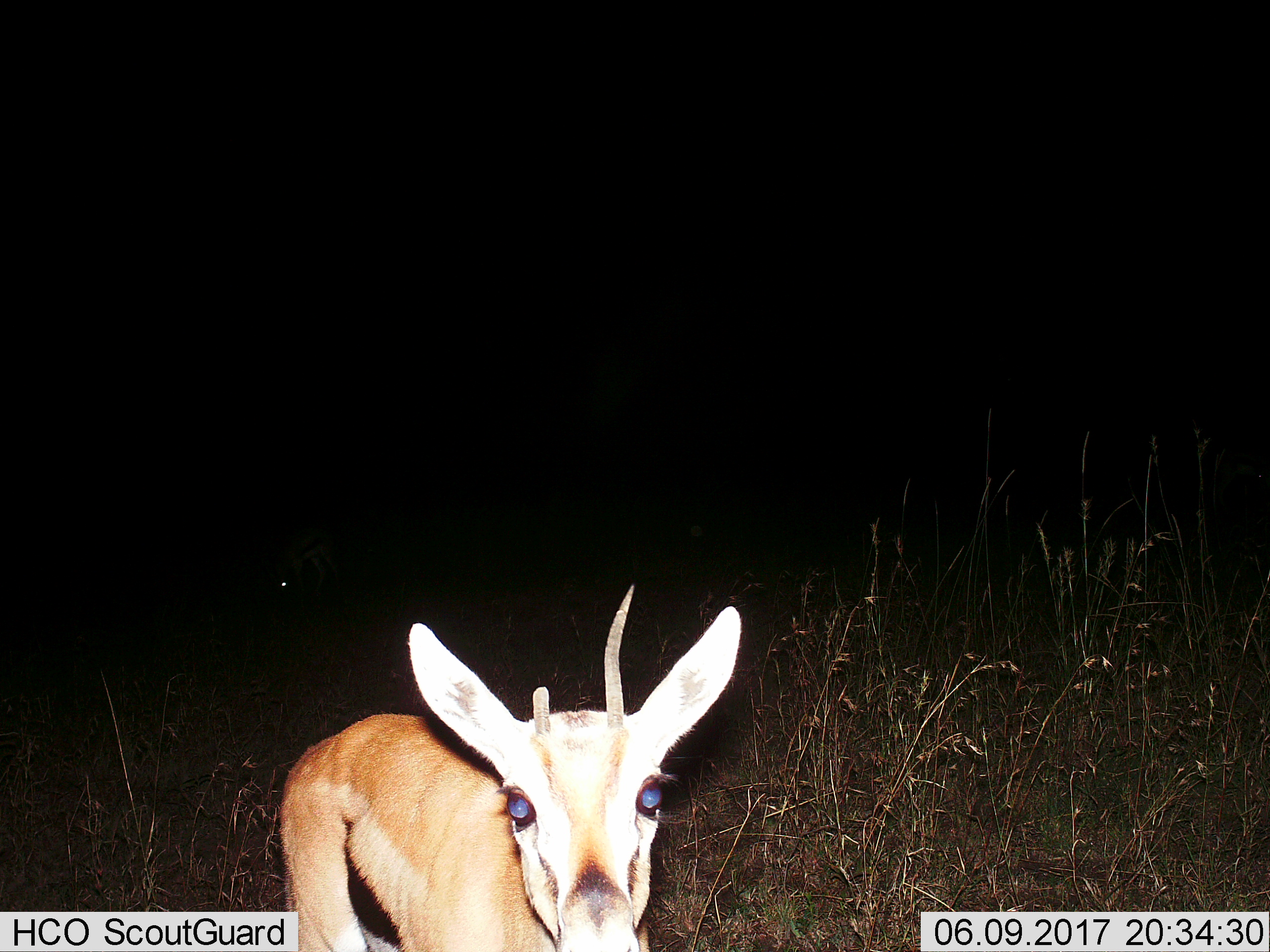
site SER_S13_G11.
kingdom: Animalia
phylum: Chordata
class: Mammalia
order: Artiodactyla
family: Bovidae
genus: Eudorcas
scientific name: Eudorcas thomsonii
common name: thomson's gazelle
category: gazellethomsons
Gazellethomsons (thomson's gazelle) (Eudorcas thomsonii), count 1. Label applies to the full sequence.